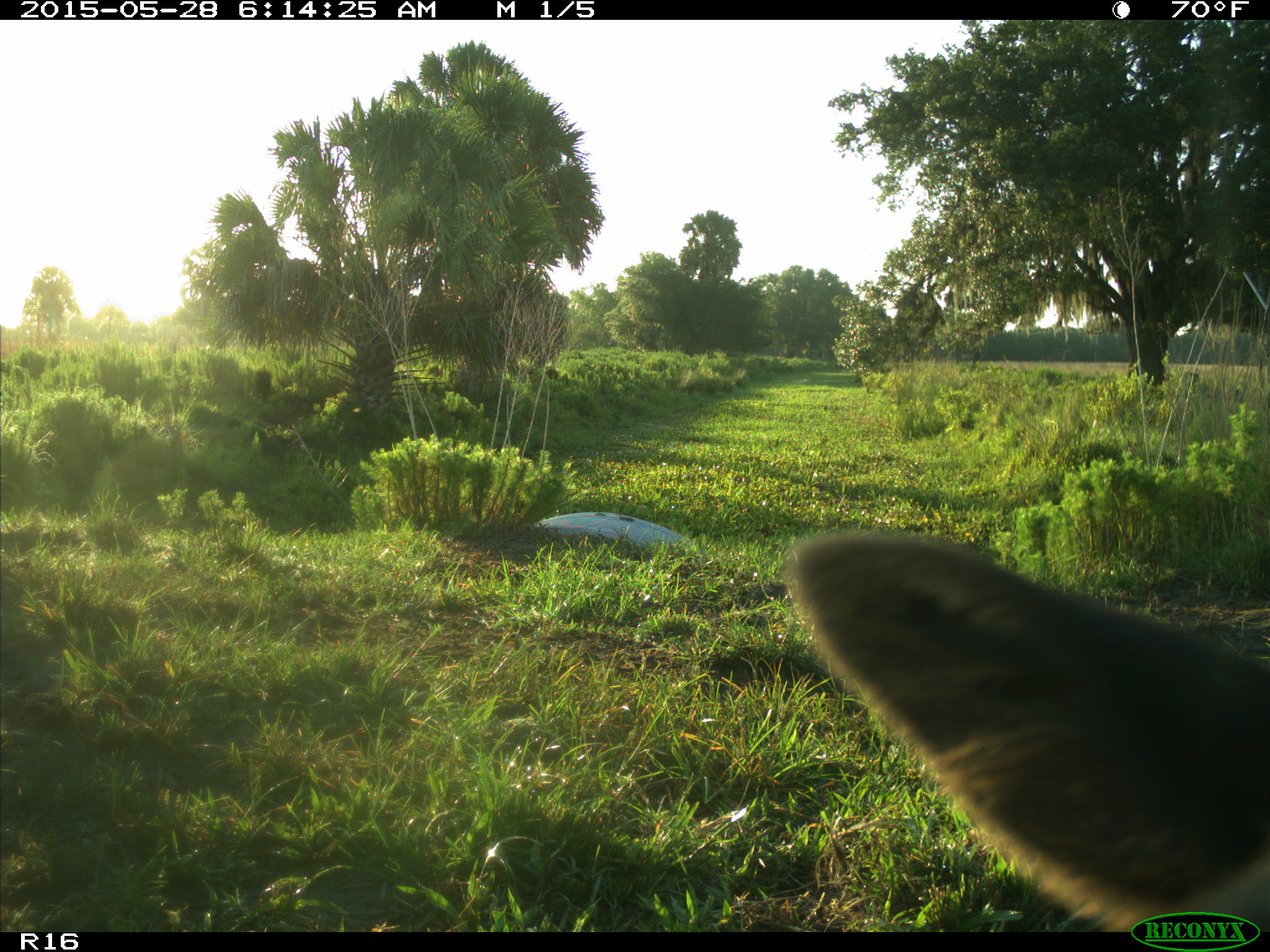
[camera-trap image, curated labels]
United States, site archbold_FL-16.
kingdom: Animalia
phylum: Chordata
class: Mammalia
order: Artiodactyla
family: Bovidae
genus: Bos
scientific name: Bos taurus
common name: domestic cow